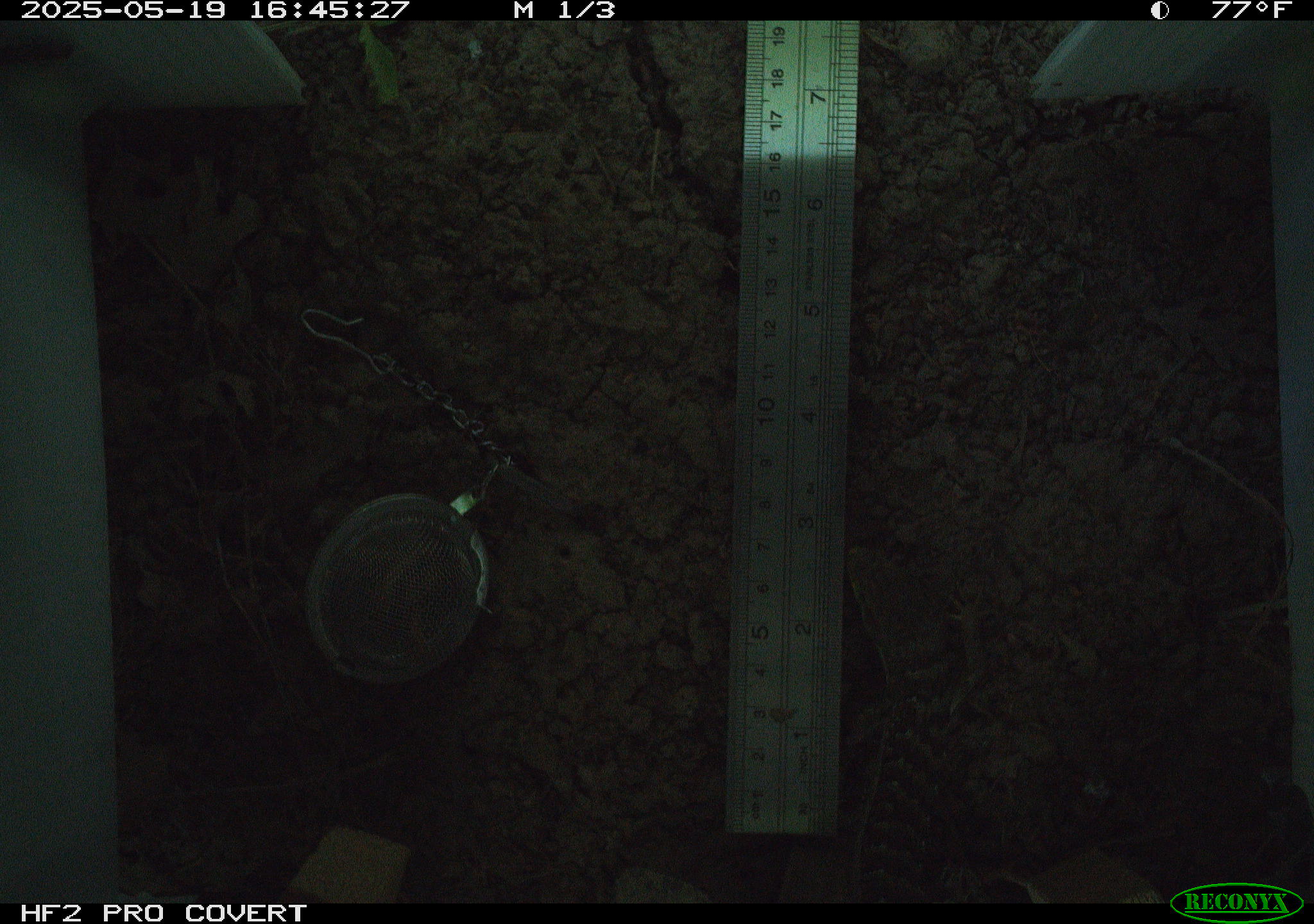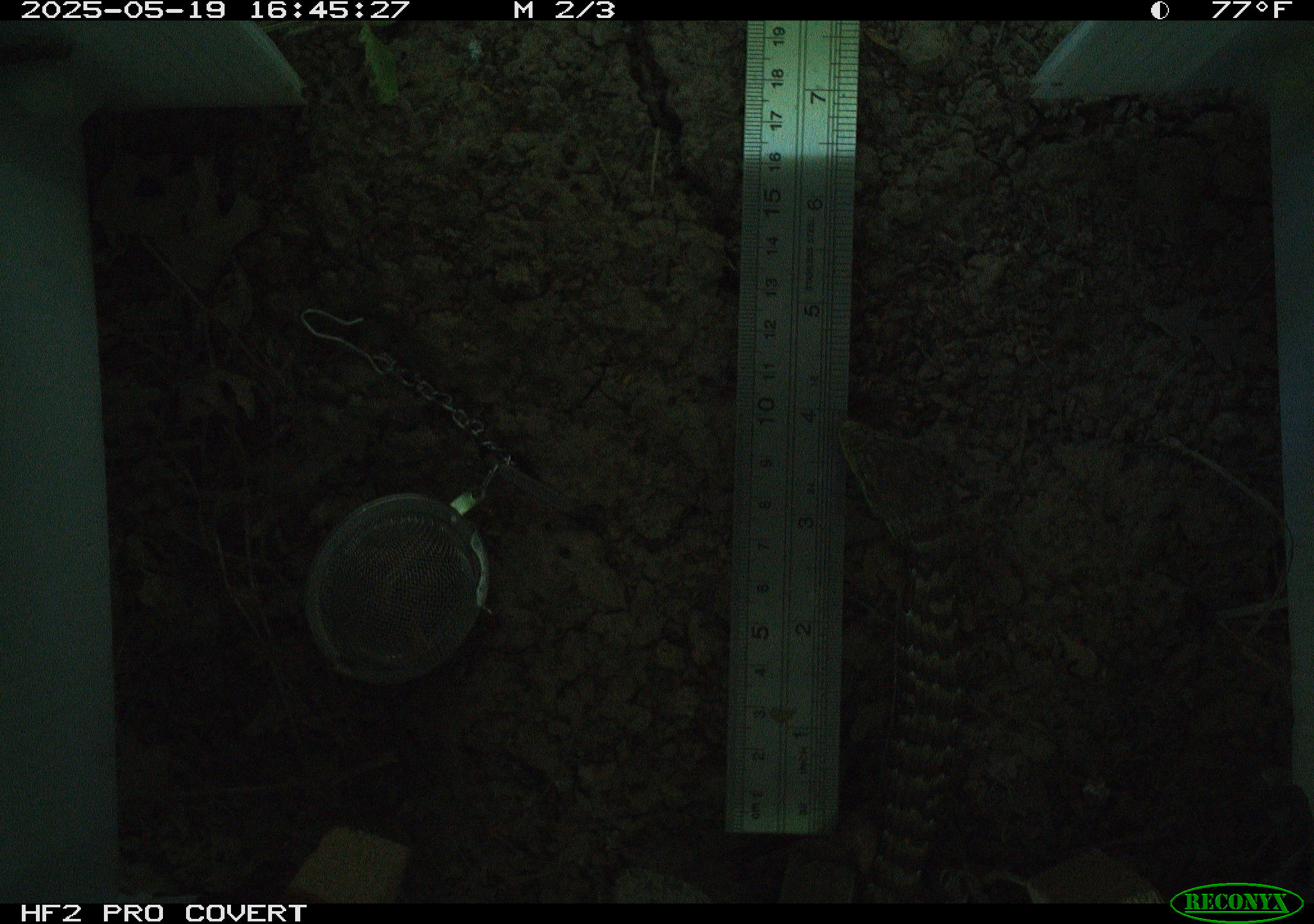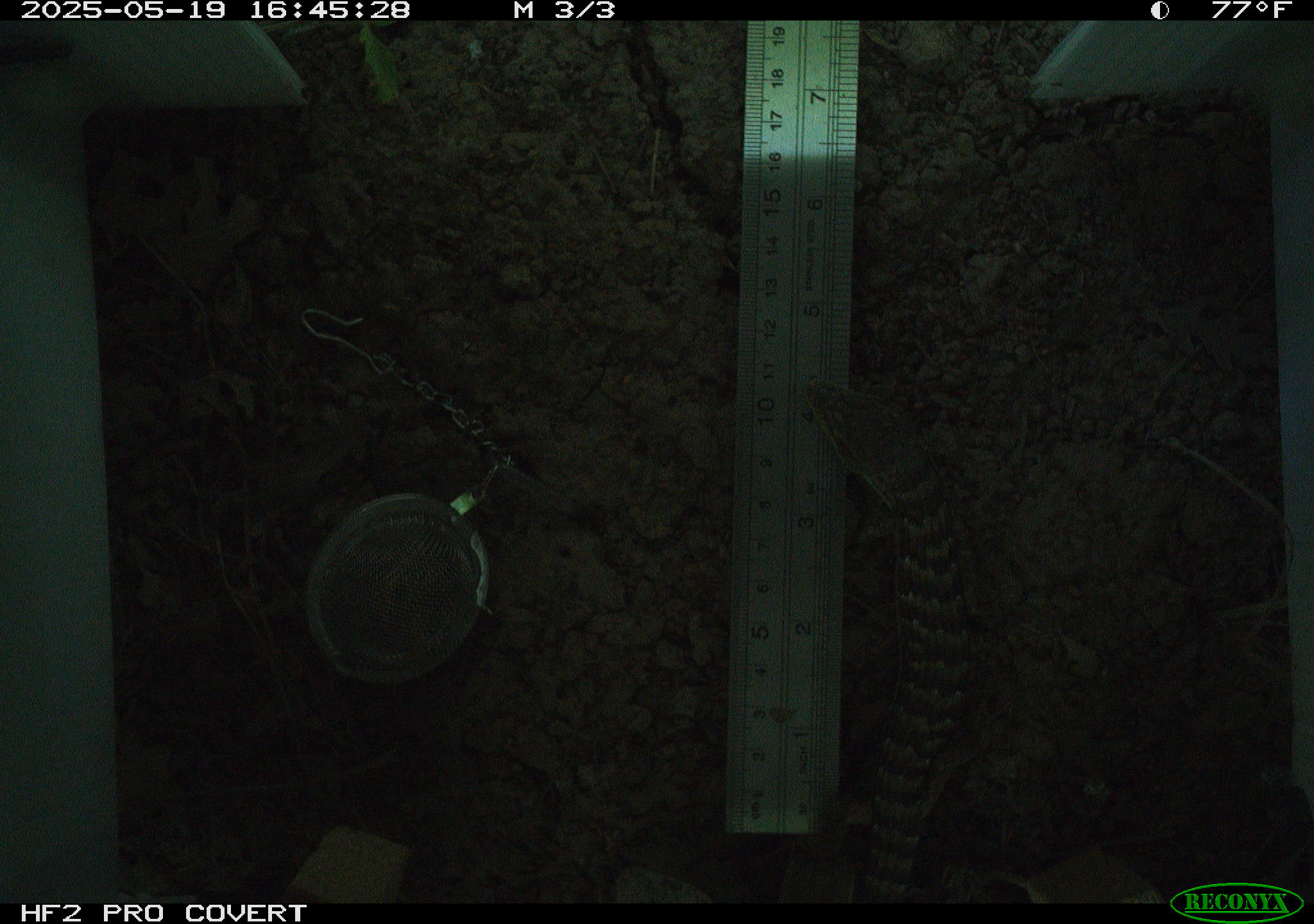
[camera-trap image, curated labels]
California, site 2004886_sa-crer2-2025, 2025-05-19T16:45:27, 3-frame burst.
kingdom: Animalia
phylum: Chordata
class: Reptilia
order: Squamata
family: Anguidae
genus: Elgaria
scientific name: Elgaria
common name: alligator lizards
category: elgaria species